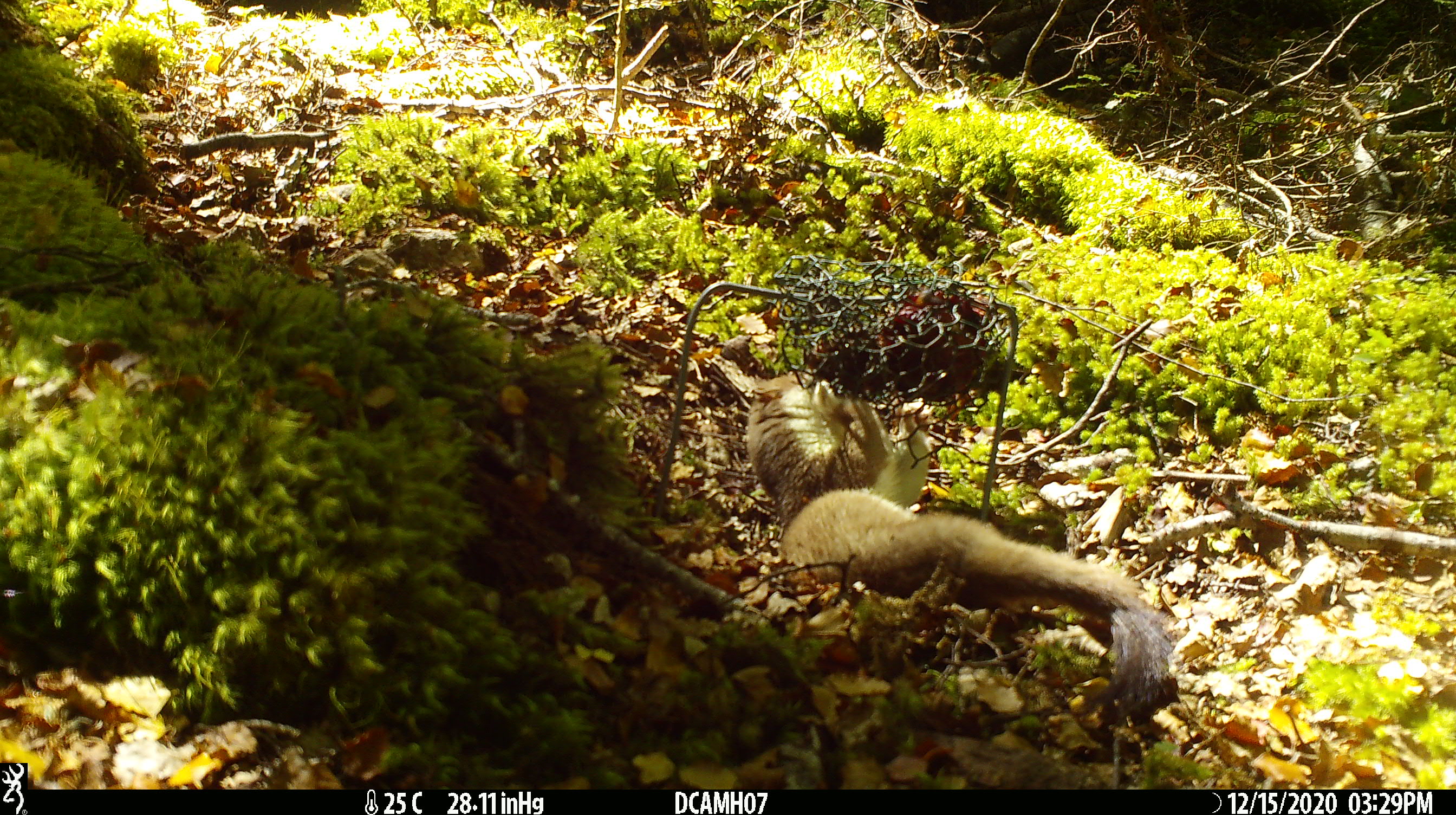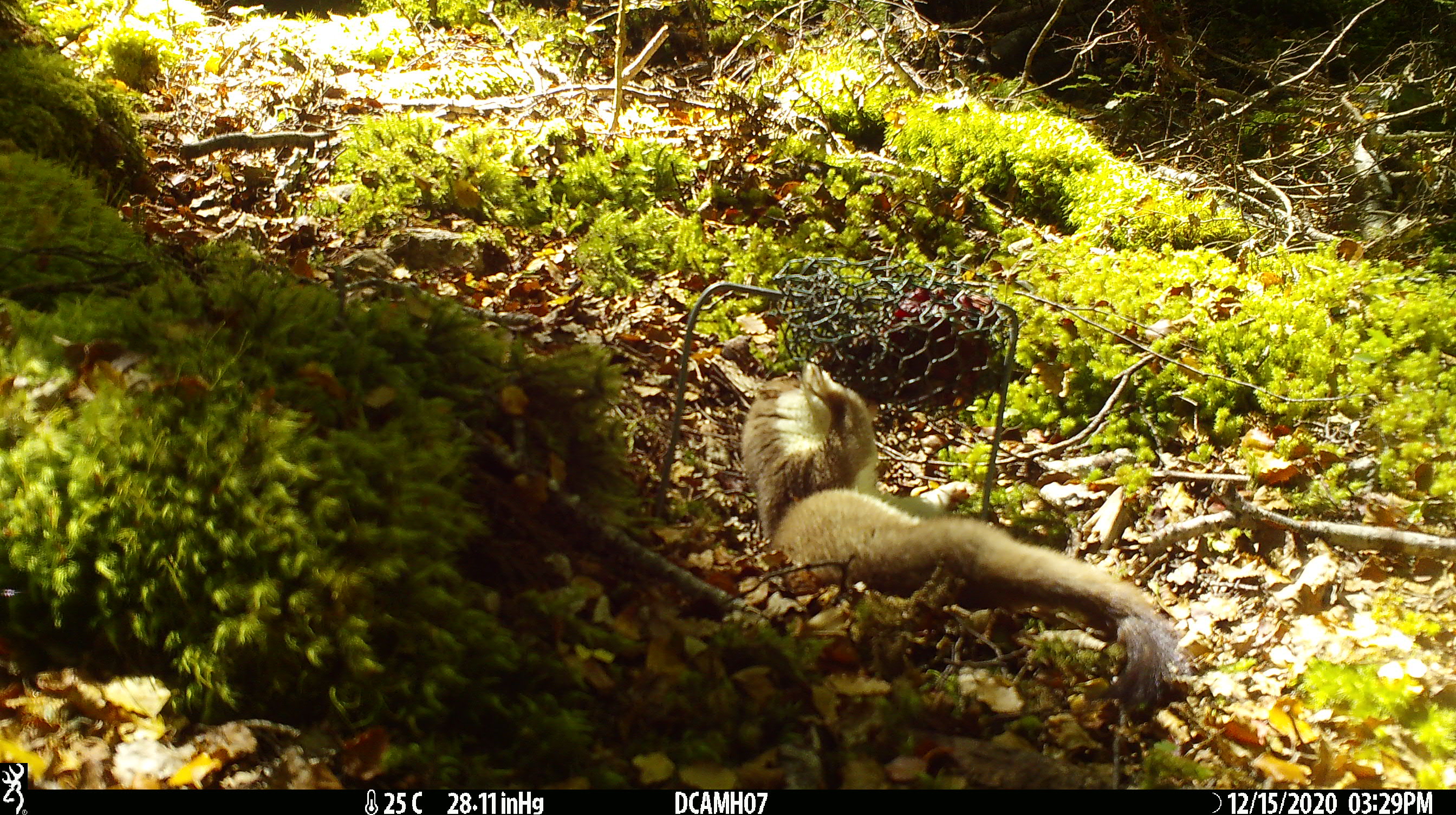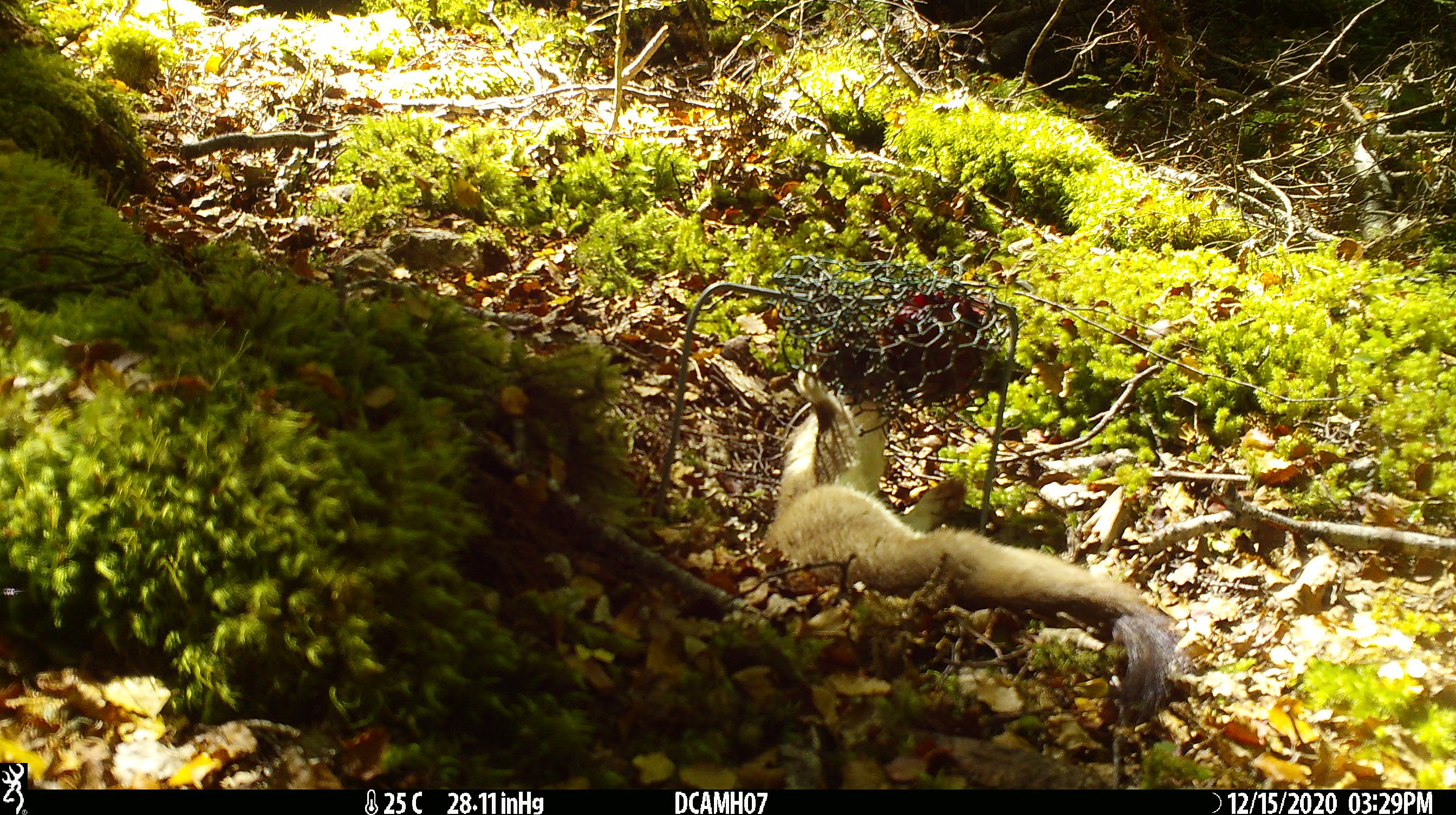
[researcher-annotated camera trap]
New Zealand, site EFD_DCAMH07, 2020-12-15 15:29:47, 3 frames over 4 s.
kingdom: Animalia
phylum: Chordata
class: Mammalia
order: Carnivora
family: Mustelidae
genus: Mustela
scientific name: Mustela erminea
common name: stoat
Stoat (Mustela erminea).